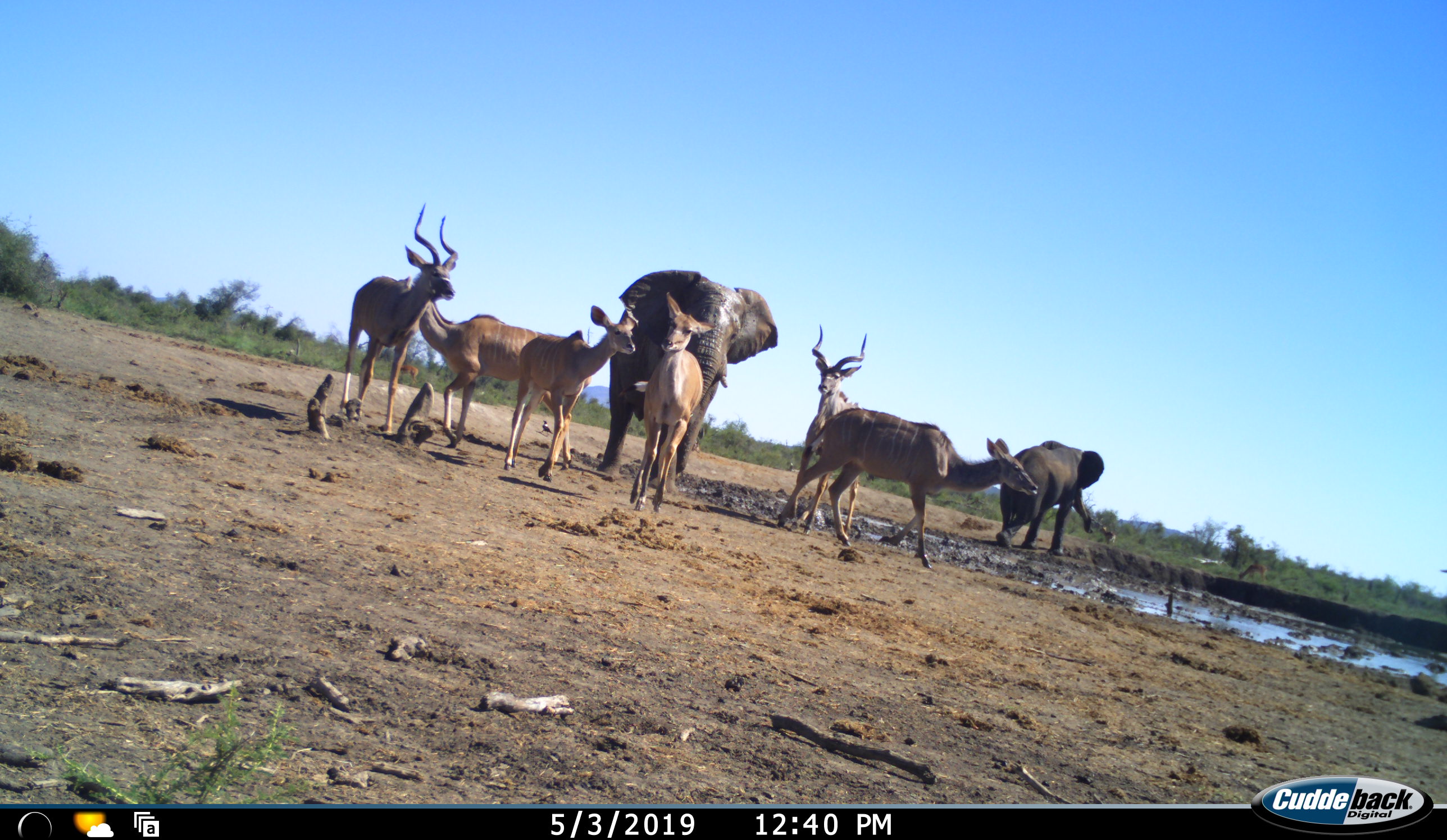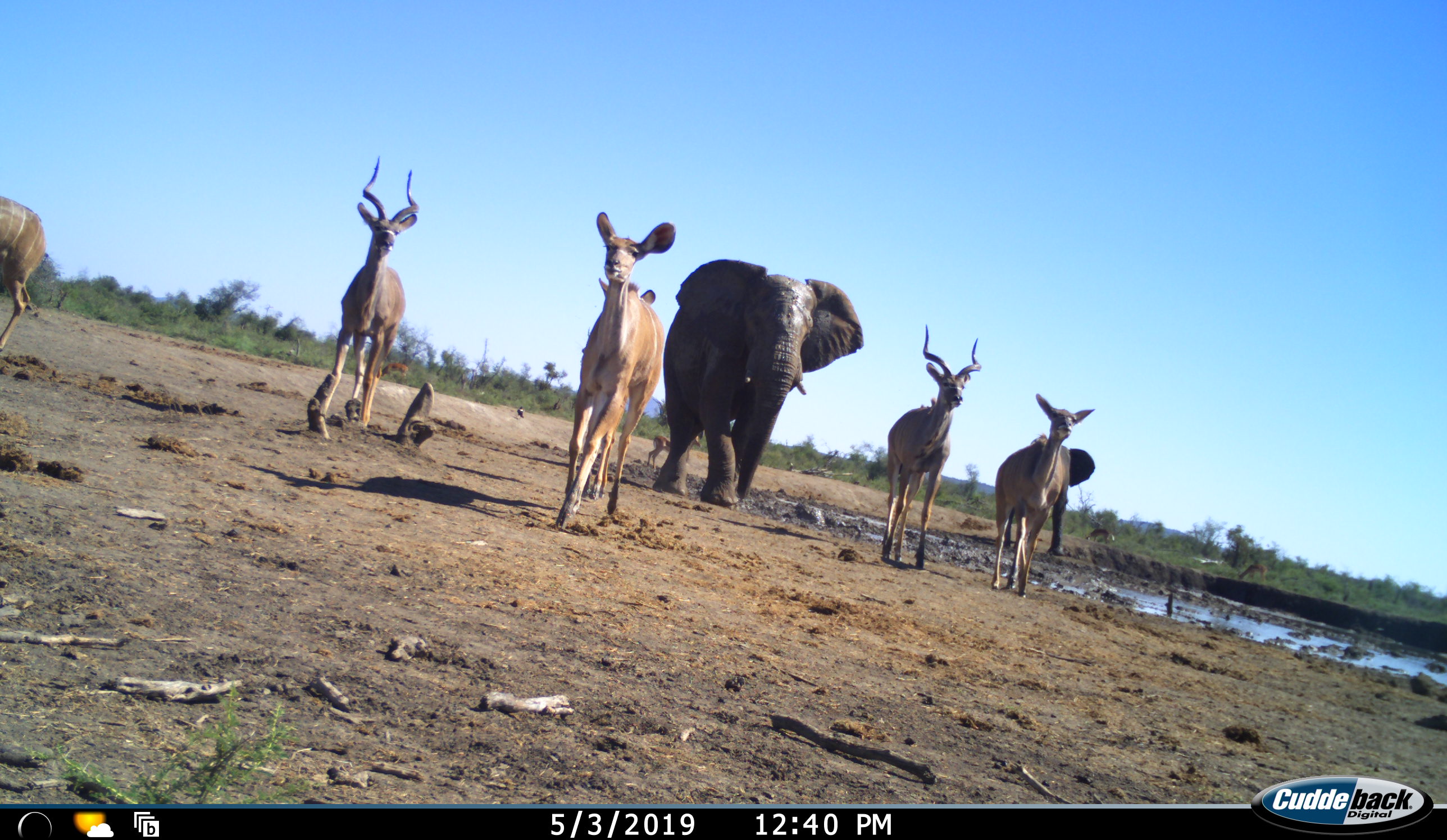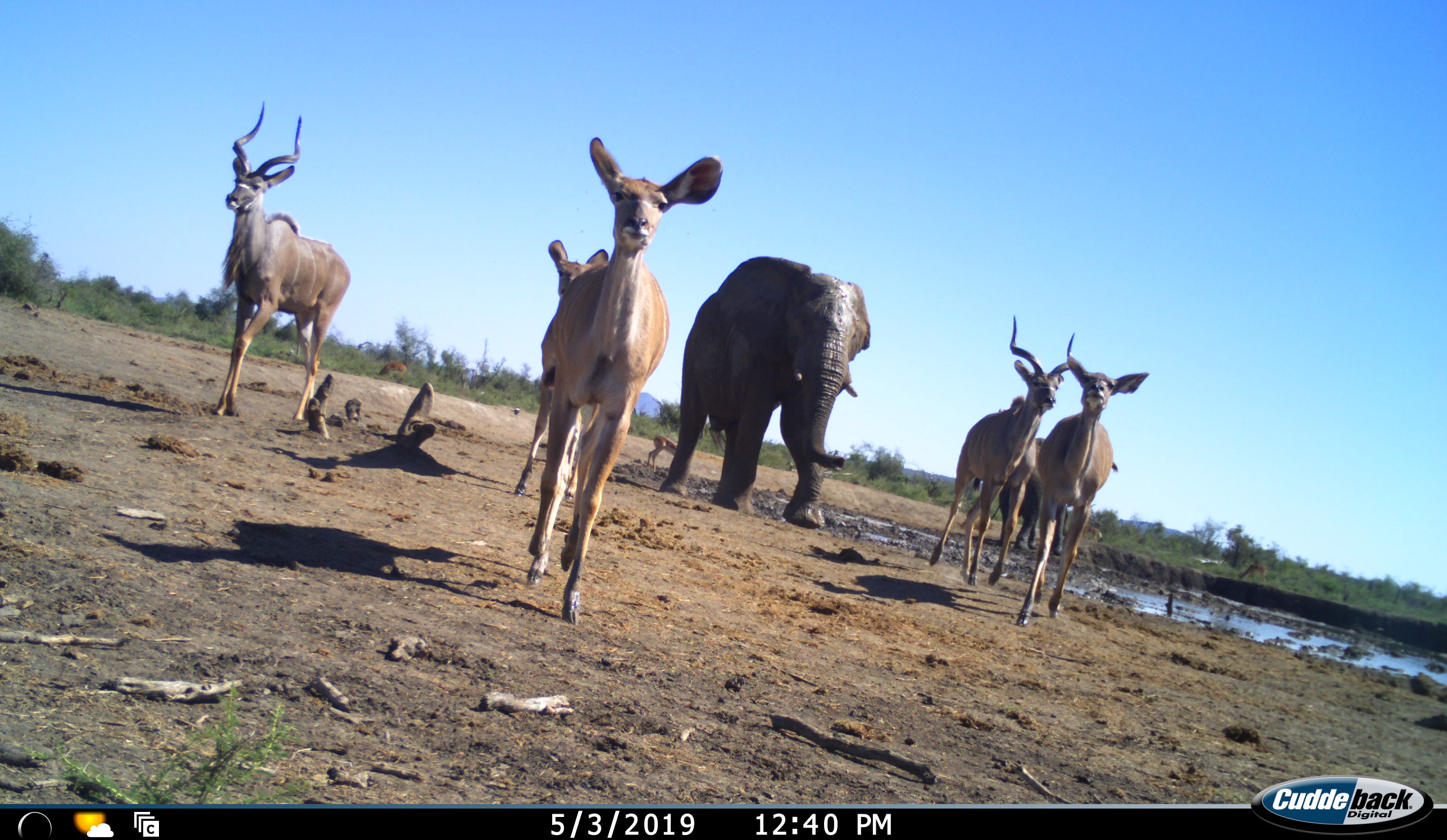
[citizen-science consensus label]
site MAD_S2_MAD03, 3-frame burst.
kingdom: Animalia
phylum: Chordata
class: Mammalia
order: Proboscidea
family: Elephantidae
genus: Loxodonta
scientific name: Loxodonta africana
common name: african bush elephant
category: elephant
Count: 2.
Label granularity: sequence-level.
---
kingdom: Animalia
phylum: Chordata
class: Mammalia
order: Artiodactyla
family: Bovidae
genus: Tragelaphus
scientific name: Tragelaphus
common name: kudu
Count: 6.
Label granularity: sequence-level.